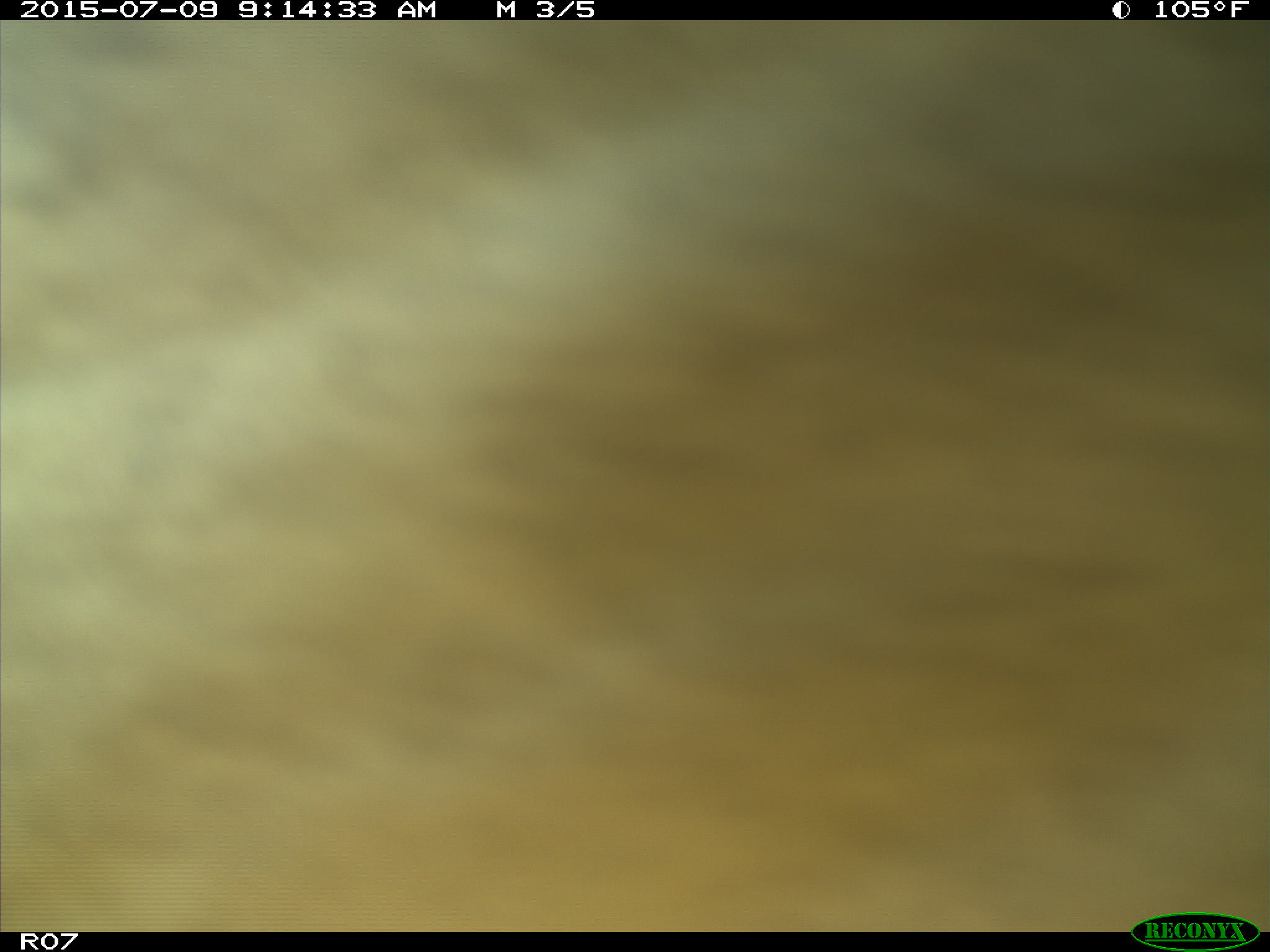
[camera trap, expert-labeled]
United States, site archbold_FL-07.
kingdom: Animalia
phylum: Chordata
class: Mammalia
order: Artiodactyla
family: Bovidae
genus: Bos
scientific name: Bos taurus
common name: domestic cow